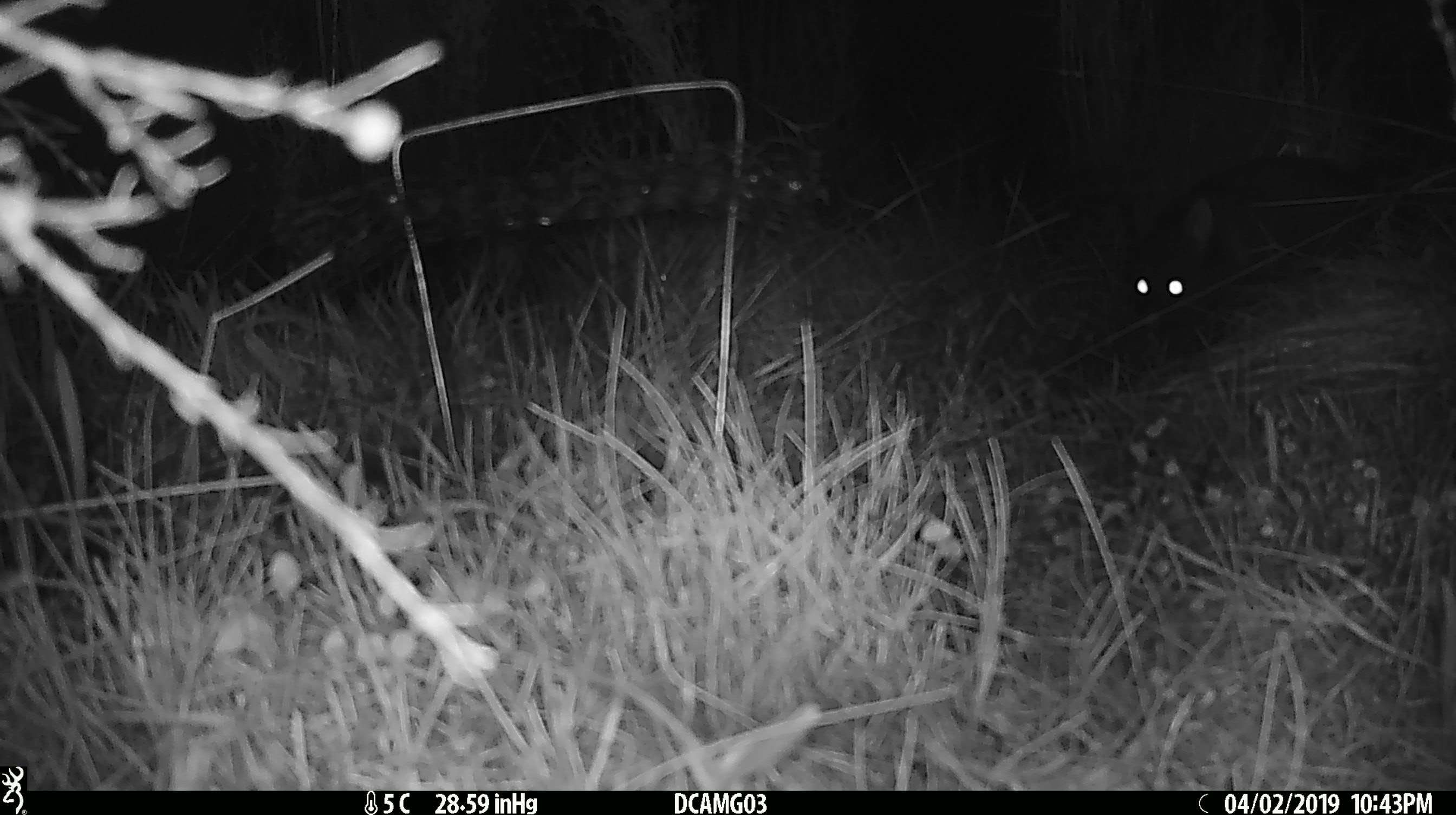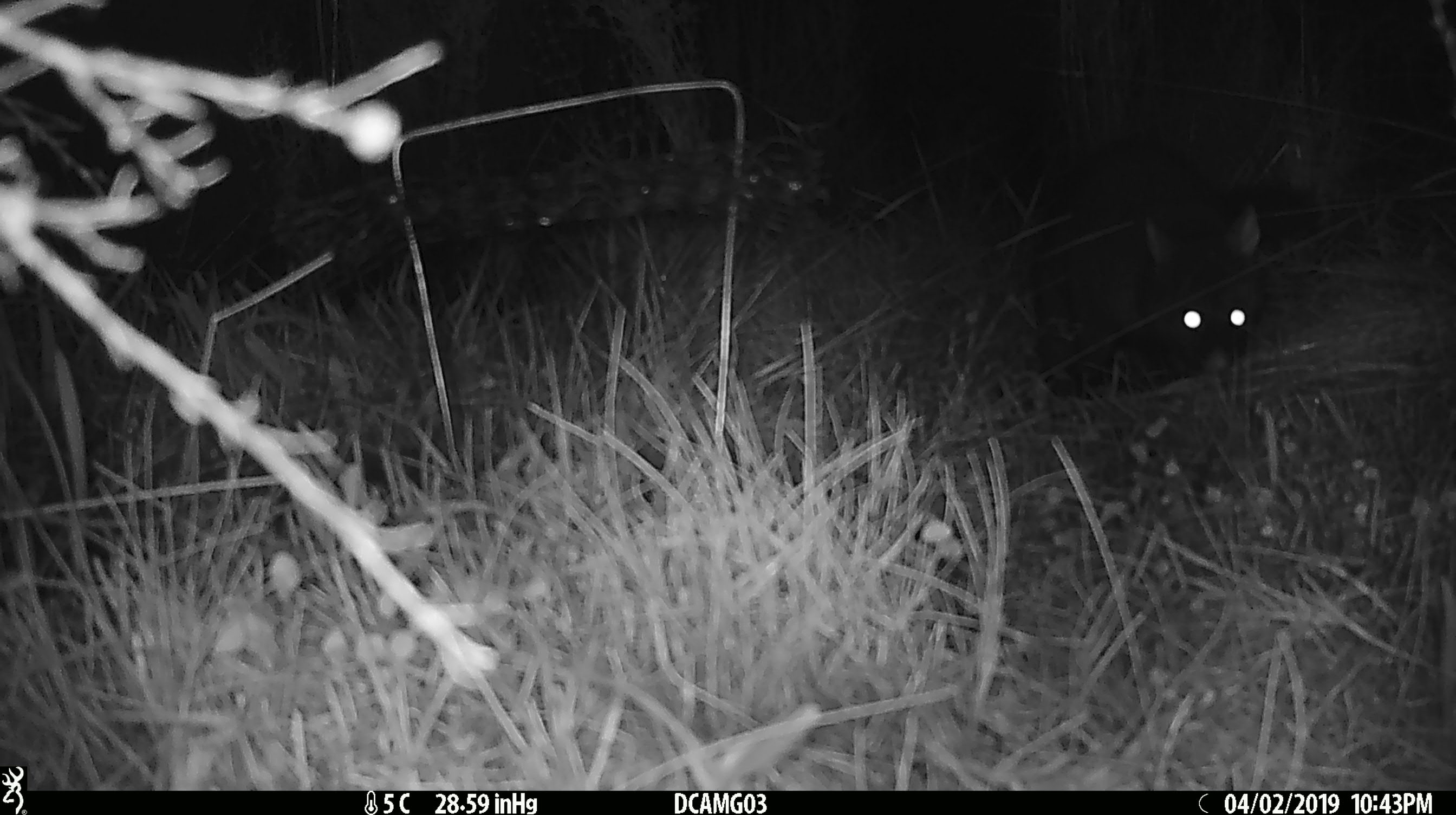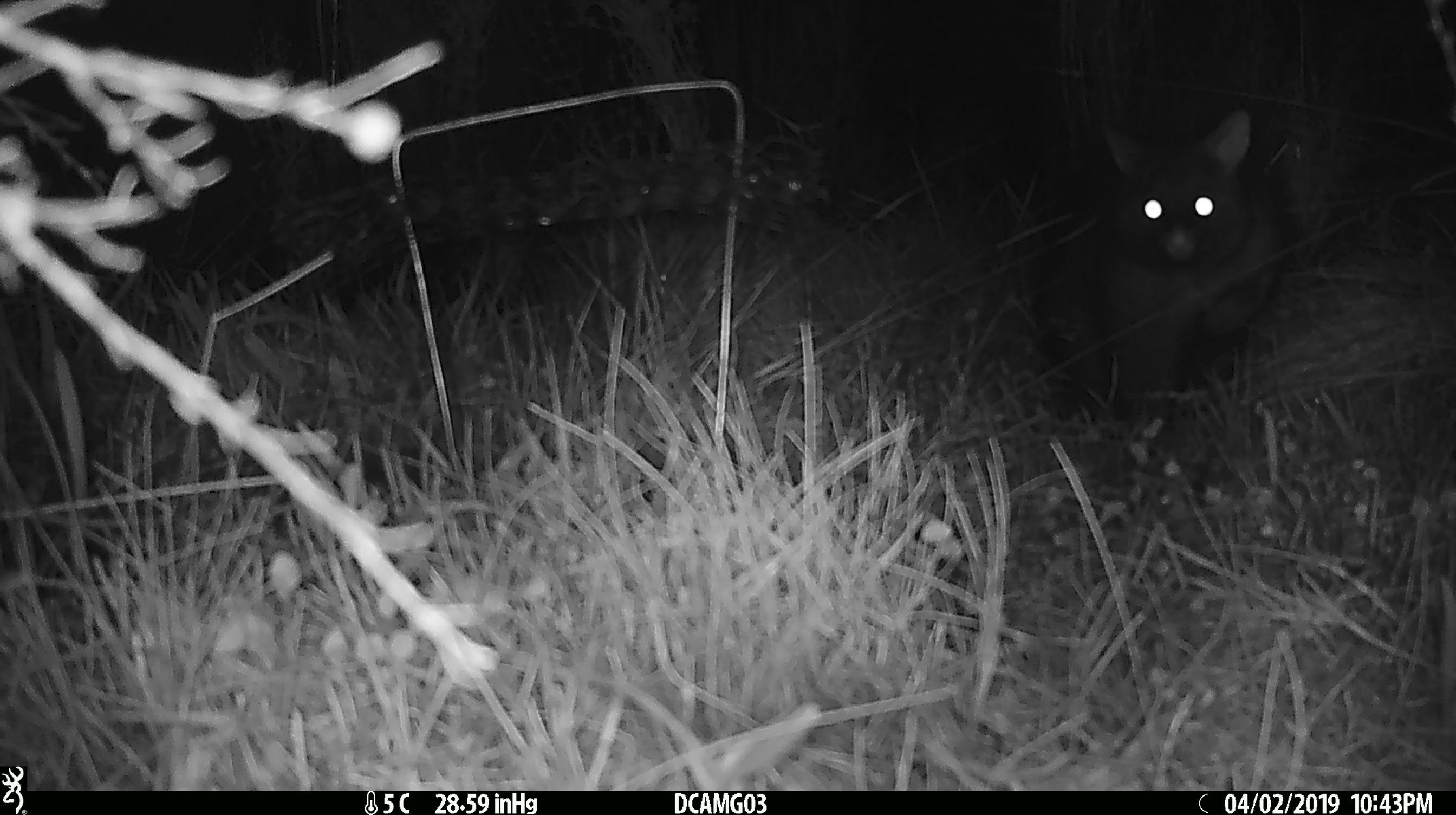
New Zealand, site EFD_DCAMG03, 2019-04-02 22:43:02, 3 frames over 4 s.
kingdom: Animalia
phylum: Chordata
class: Mammalia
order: Diprotodontia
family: Phalangeridae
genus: Trichosurus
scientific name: Trichosurus vulpecula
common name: common brushtail possum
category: possum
Possum (common brushtail possum) (Trichosurus vulpecula).